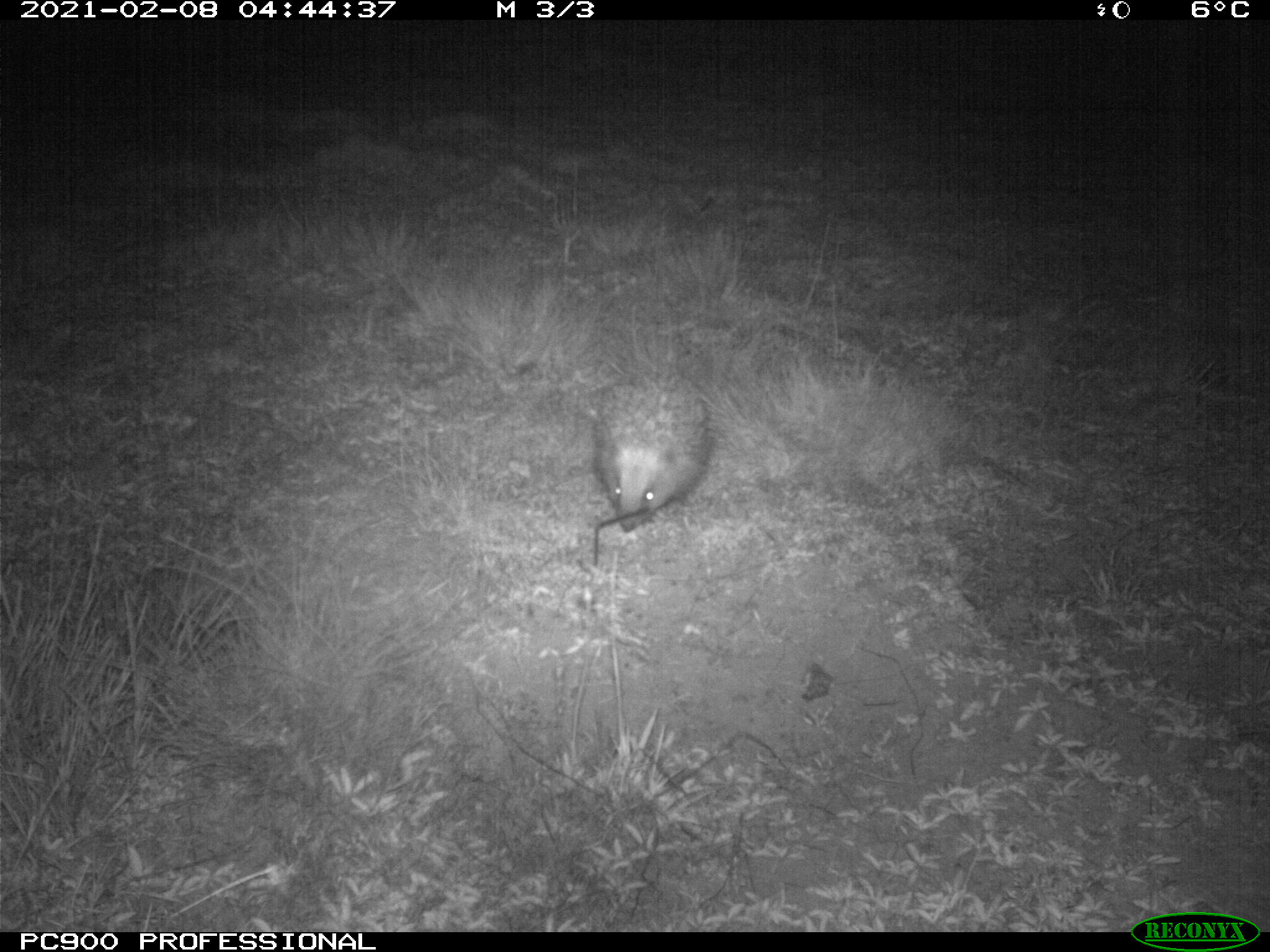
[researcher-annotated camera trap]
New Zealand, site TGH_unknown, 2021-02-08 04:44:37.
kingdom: Animalia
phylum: Chordata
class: Mammalia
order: Eulipotyphla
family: Erinaceidae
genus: Erinaceus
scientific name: Erinaceus europaeus europaeus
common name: european hedgehog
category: hedgehog